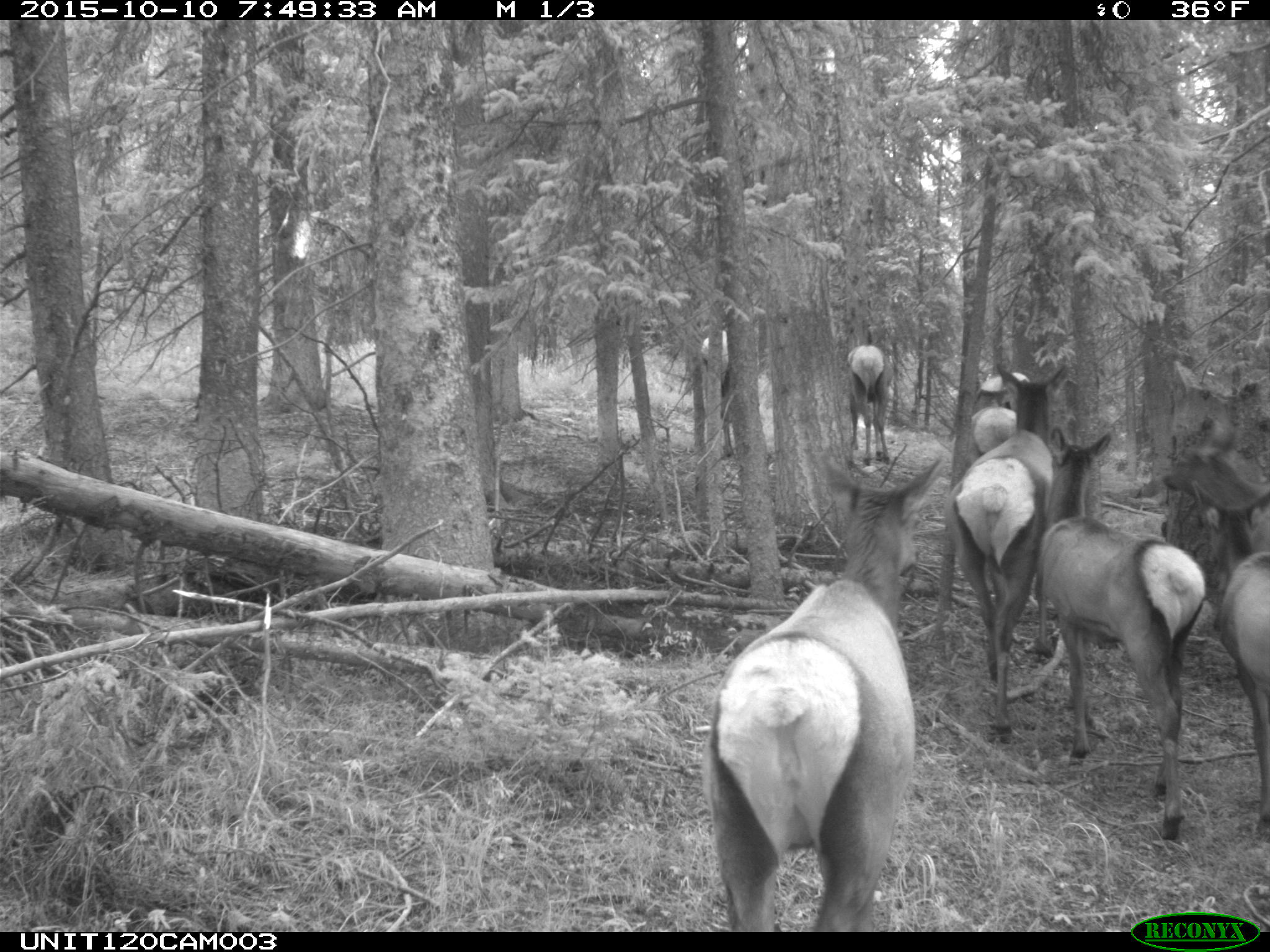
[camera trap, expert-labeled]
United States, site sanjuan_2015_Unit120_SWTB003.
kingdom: Animalia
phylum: Chordata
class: Mammalia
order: Artiodactyla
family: Cervidae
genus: Cervus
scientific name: Cervus elaphus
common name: red deer